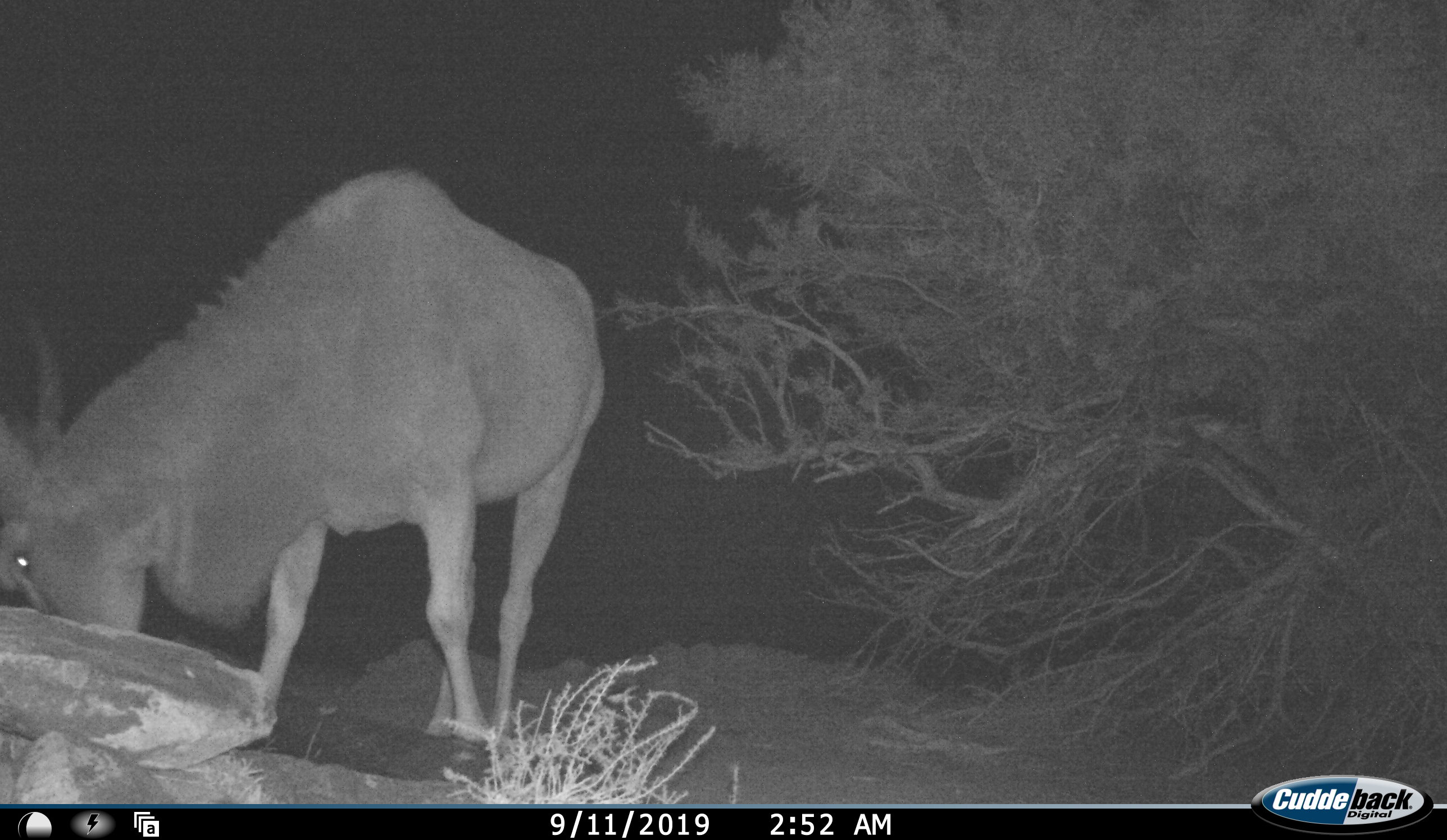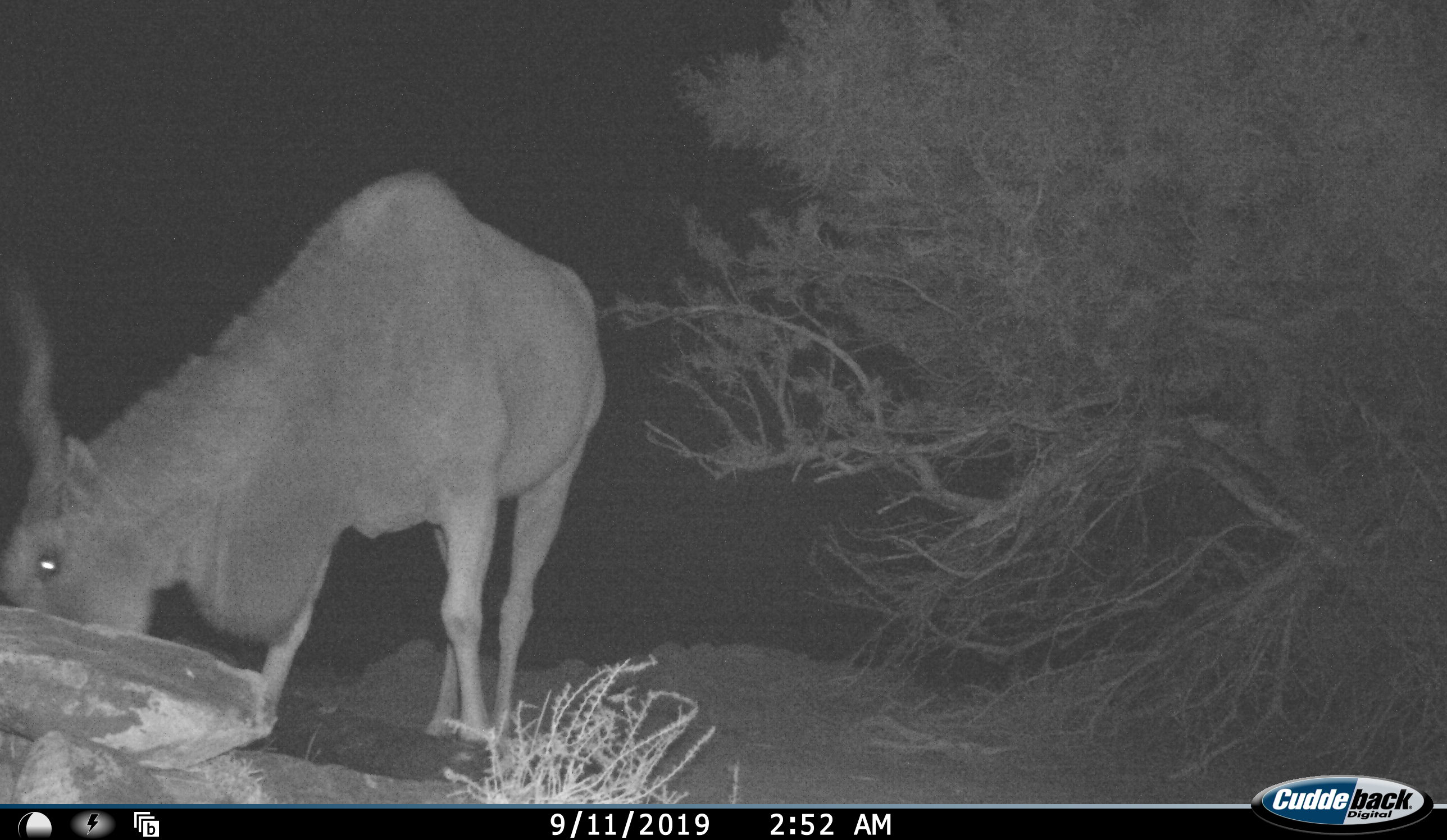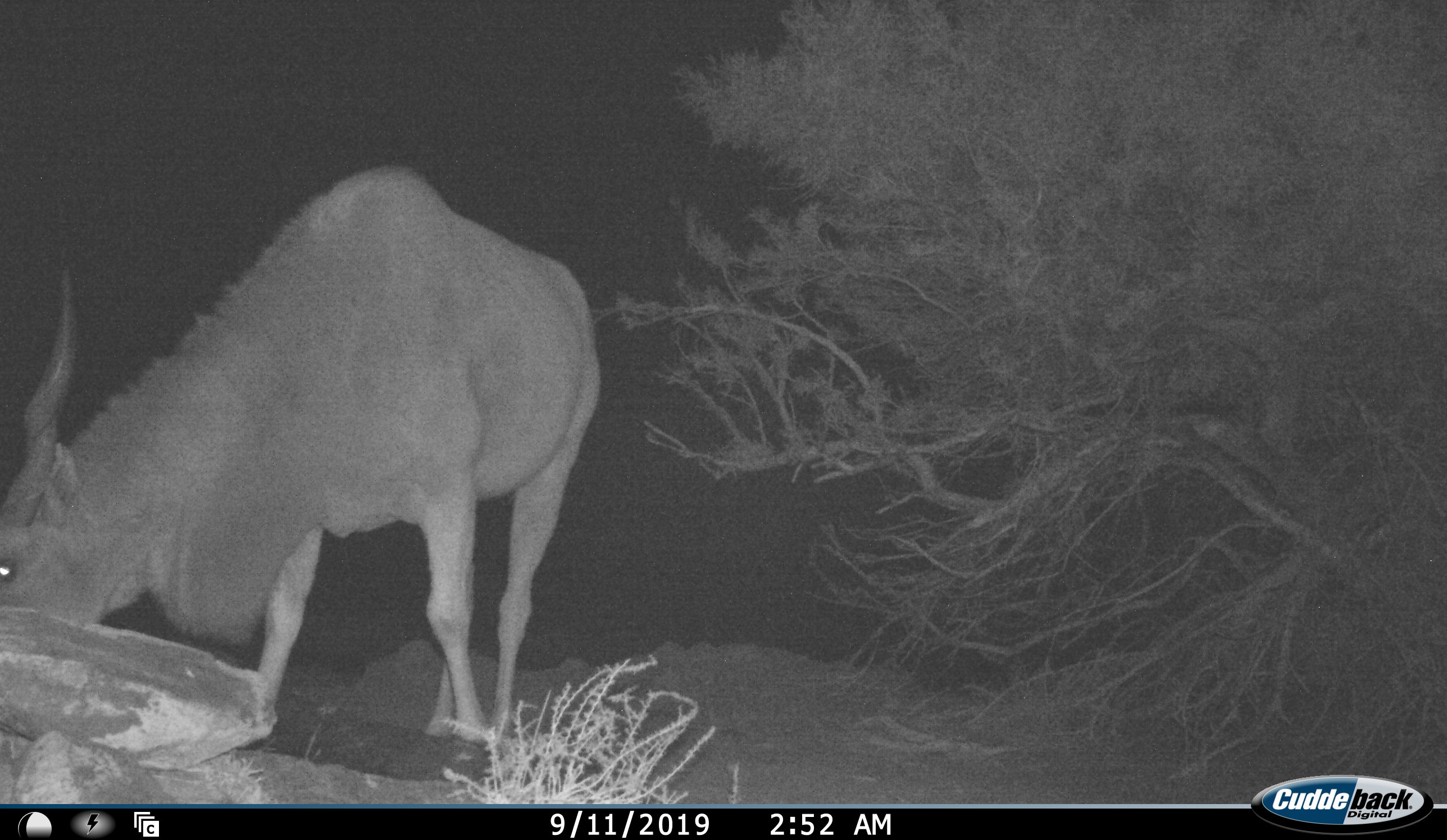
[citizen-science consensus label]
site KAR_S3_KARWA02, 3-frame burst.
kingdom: Animalia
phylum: Chordata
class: Mammalia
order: Artiodactyla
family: Bovidae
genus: Tragelaphus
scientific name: Tragelaphus oryx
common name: eland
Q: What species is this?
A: Eland (Tragelaphus oryx).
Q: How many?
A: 1.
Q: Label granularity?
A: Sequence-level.